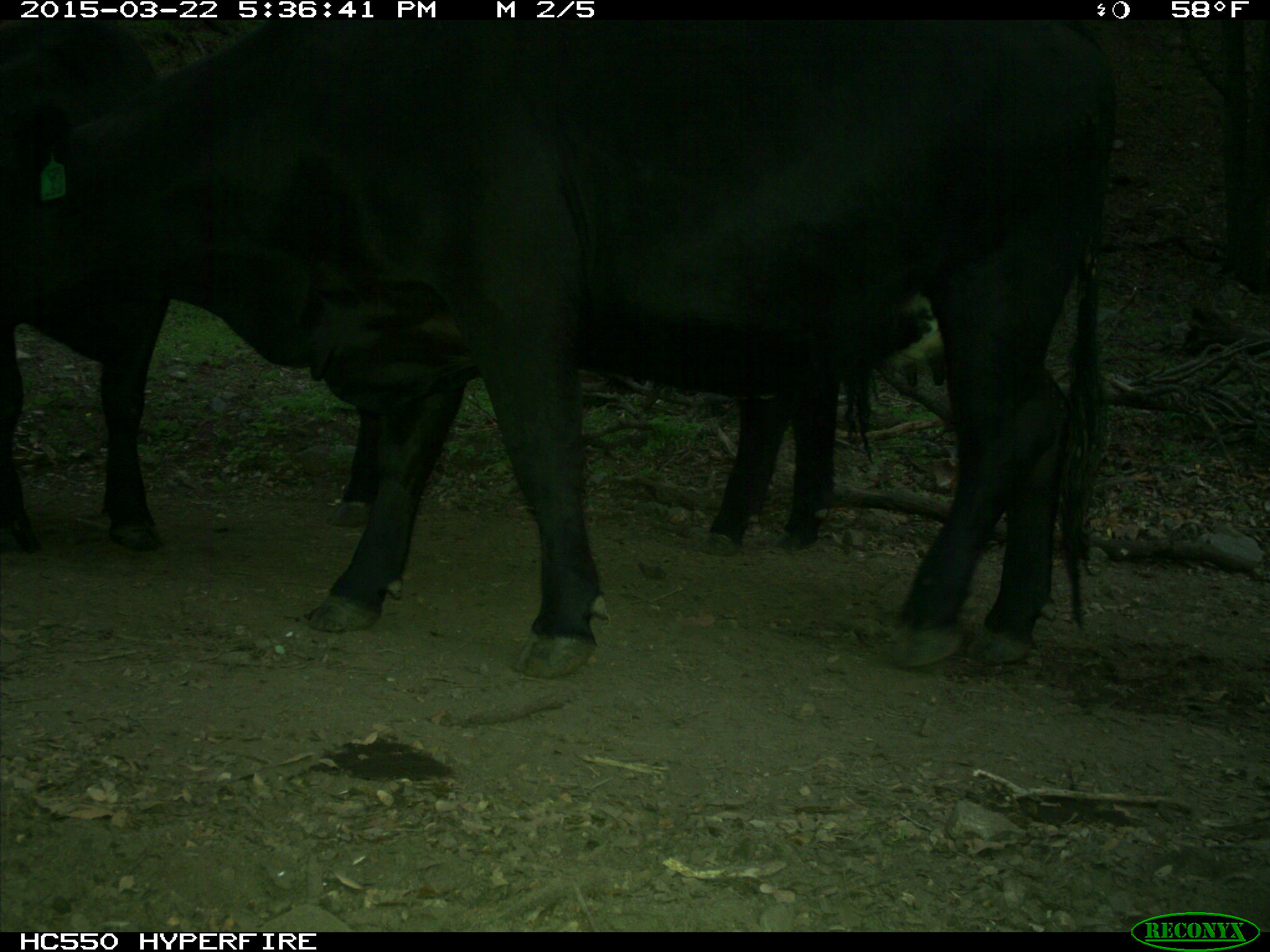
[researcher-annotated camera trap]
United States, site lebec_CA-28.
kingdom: Animalia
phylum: Chordata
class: Mammalia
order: Artiodactyla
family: Bovidae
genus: Bos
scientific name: Bos taurus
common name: domestic cow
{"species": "Bos taurus (domestic cow)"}